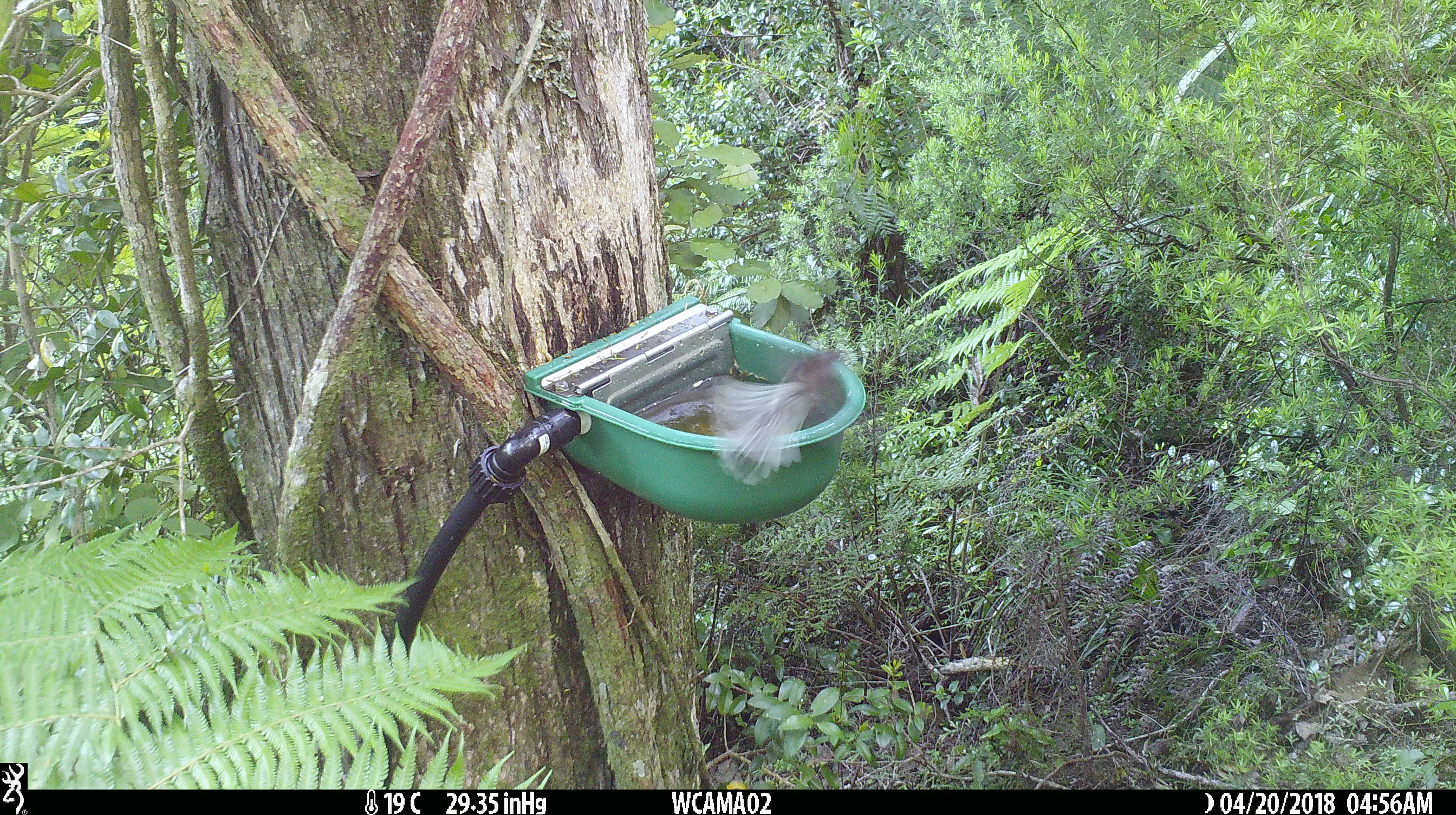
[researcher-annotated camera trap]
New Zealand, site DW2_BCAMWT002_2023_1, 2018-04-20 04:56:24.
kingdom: Animalia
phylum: Chordata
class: Aves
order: Passeriformes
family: Rhipiduridae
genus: Rhipidura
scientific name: Rhipidura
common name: fantails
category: fantail